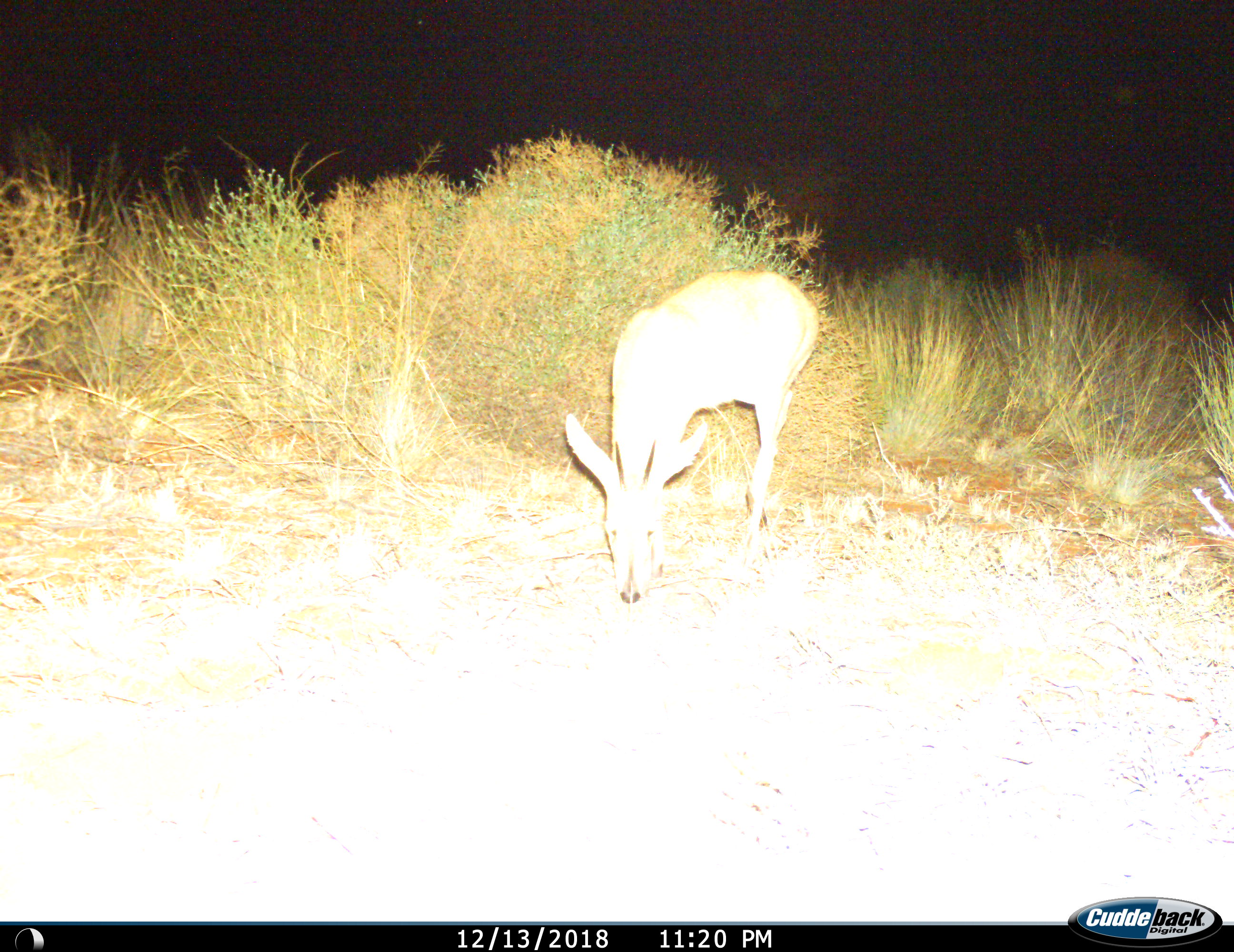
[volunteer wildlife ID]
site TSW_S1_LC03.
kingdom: Animalia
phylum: Chordata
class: Mammalia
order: Artiodactyla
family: Bovidae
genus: Sylvicapra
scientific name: Sylvicapra grimmia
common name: common duiker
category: duikercommongrey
Duikercommongrey (common duiker) (Sylvicapra grimmia), count 1. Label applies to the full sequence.